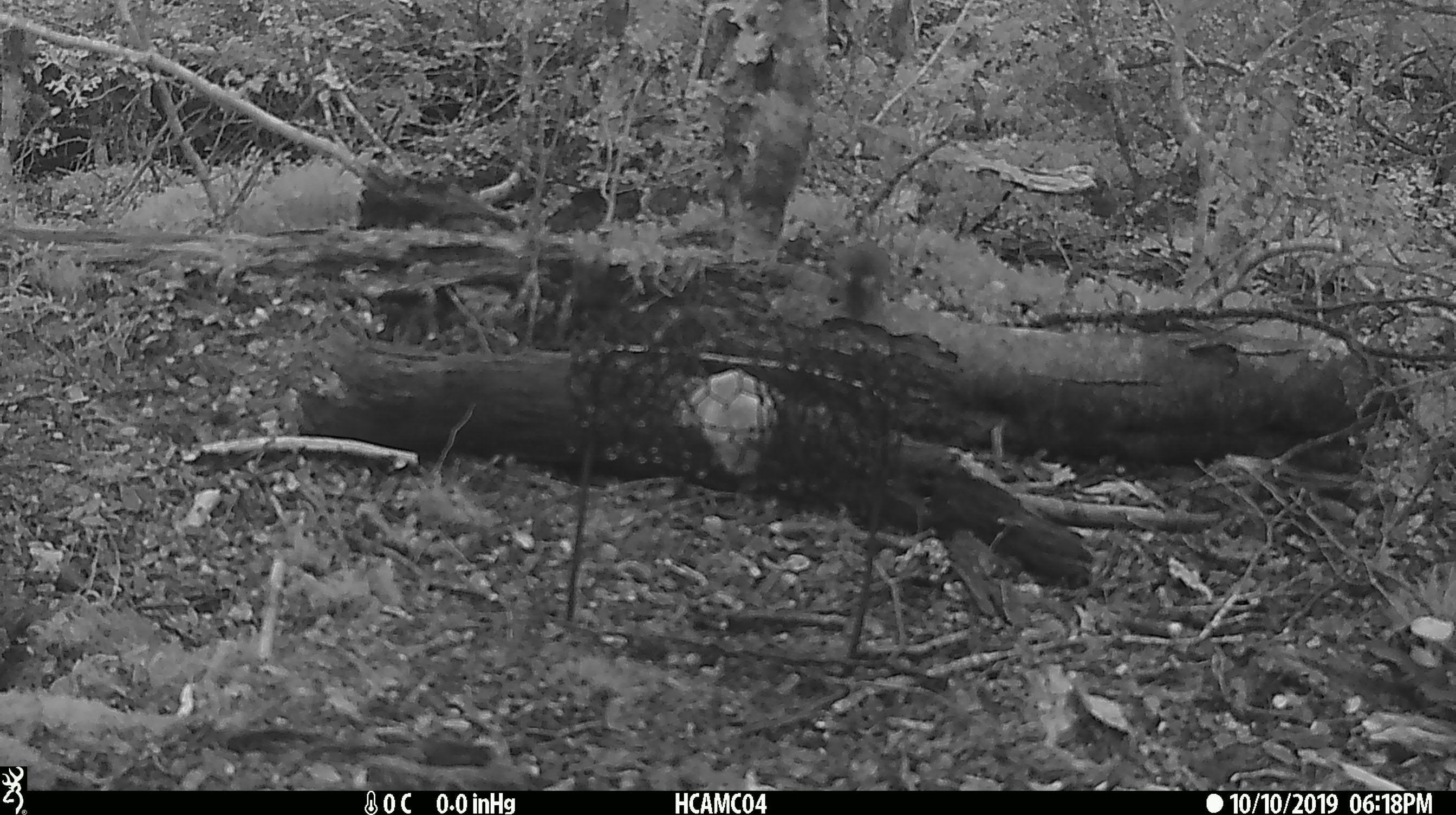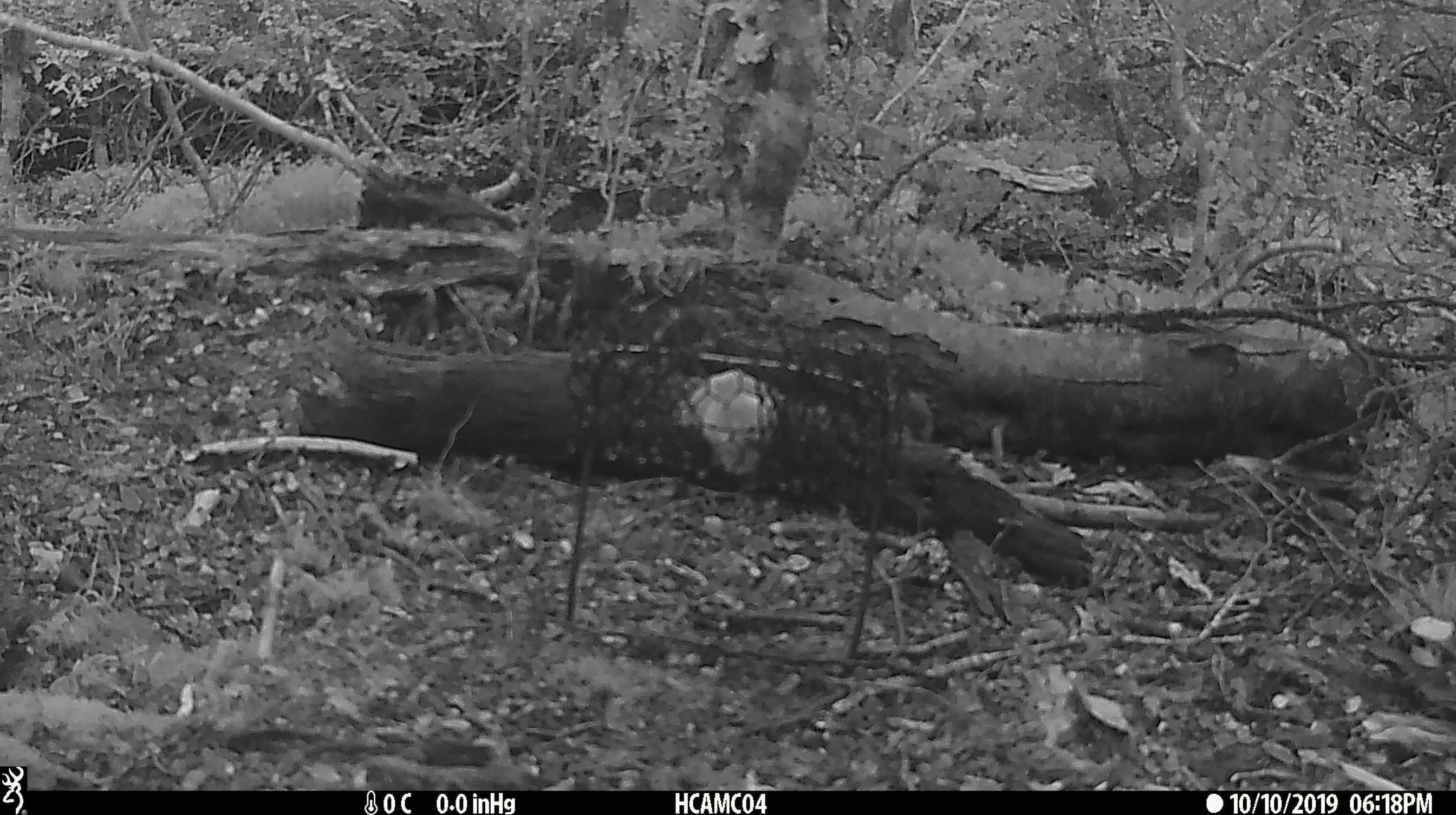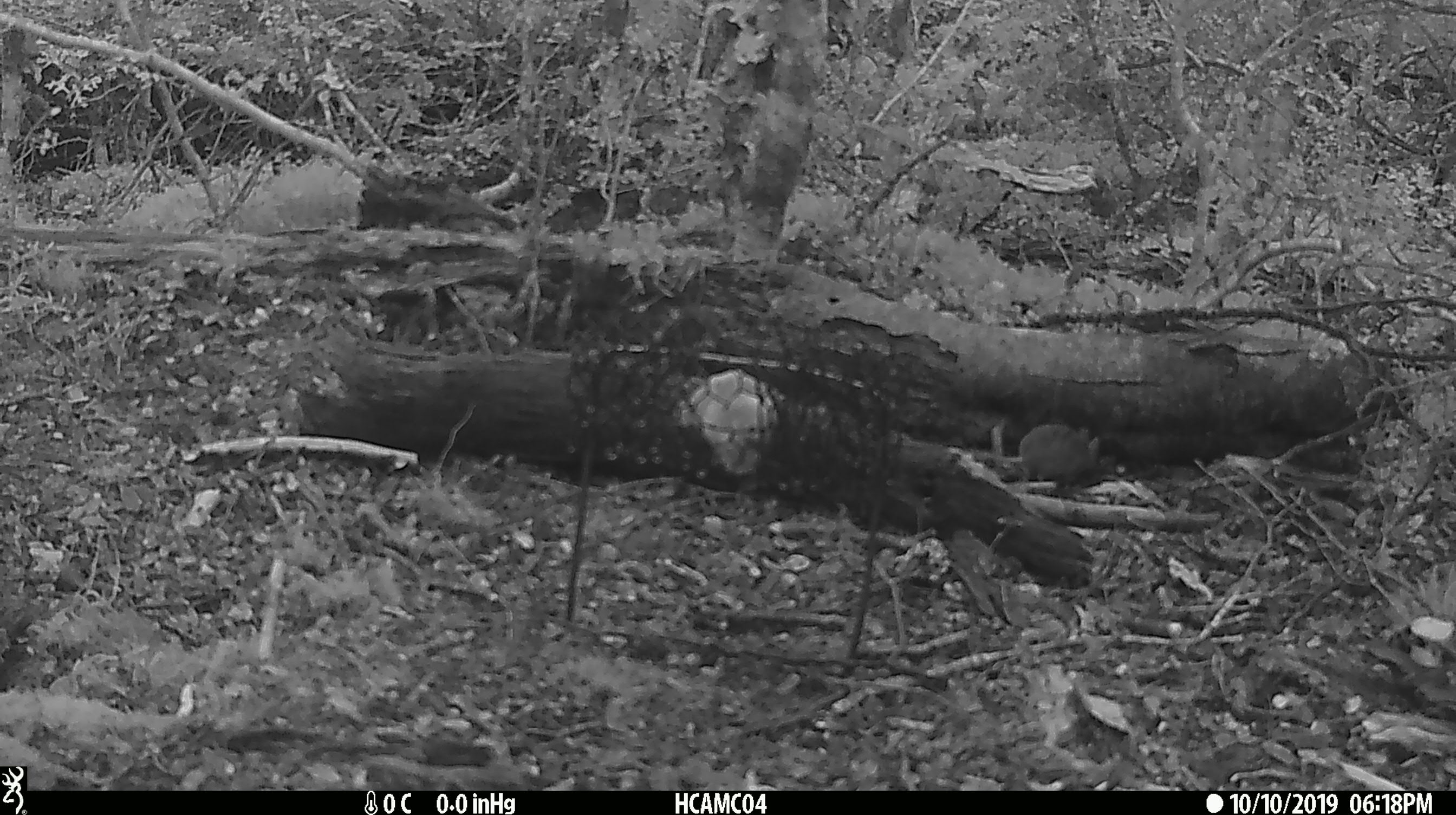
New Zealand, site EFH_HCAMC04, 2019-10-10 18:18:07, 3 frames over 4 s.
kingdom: Animalia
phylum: Chordata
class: Mammalia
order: Rodentia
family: Muridae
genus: Mus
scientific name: Mus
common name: mouse